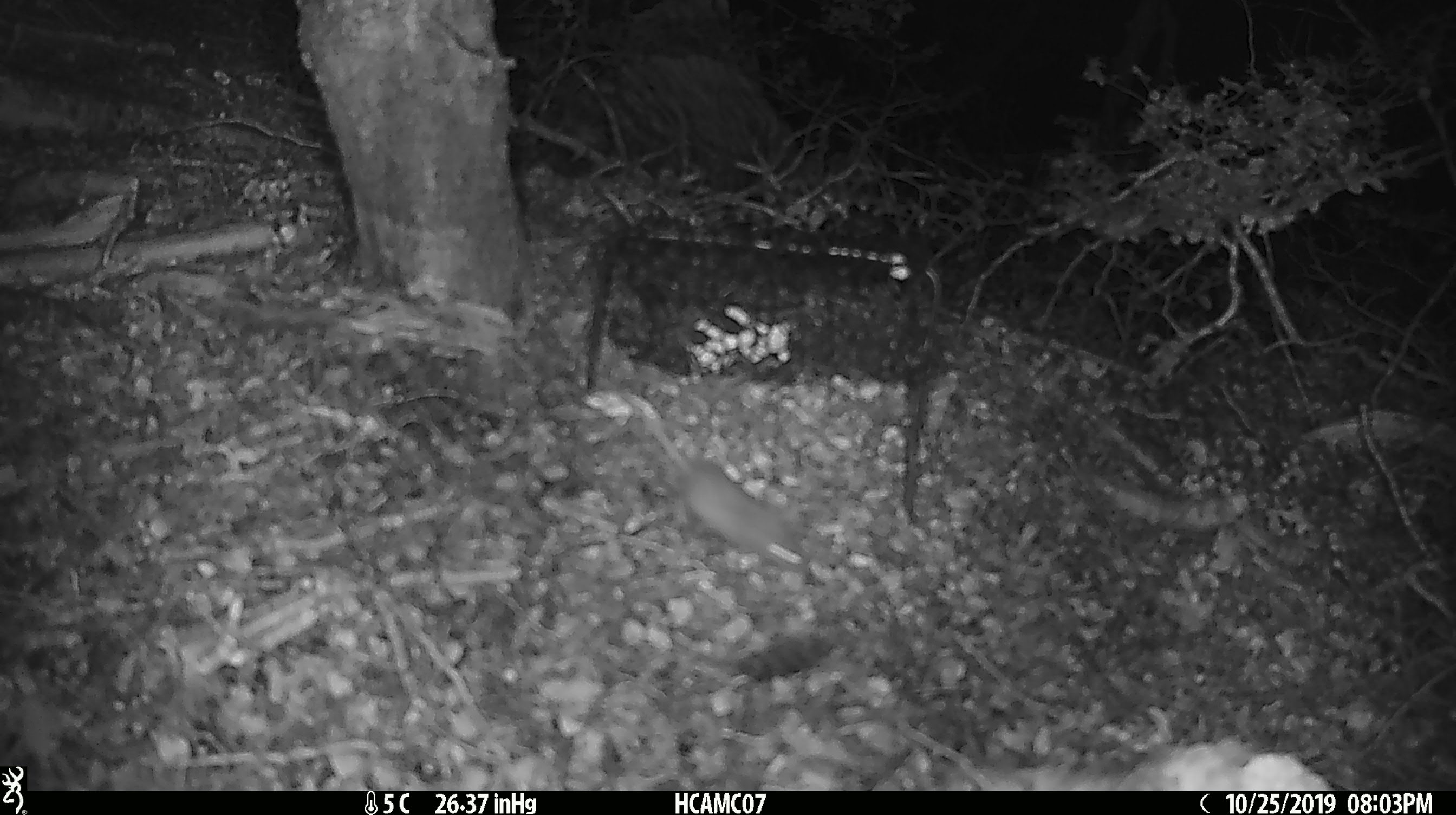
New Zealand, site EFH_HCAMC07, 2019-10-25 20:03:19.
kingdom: Animalia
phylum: Chordata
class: Mammalia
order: Rodentia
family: Muridae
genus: Mus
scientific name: Mus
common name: mouse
Mouse (Mus).